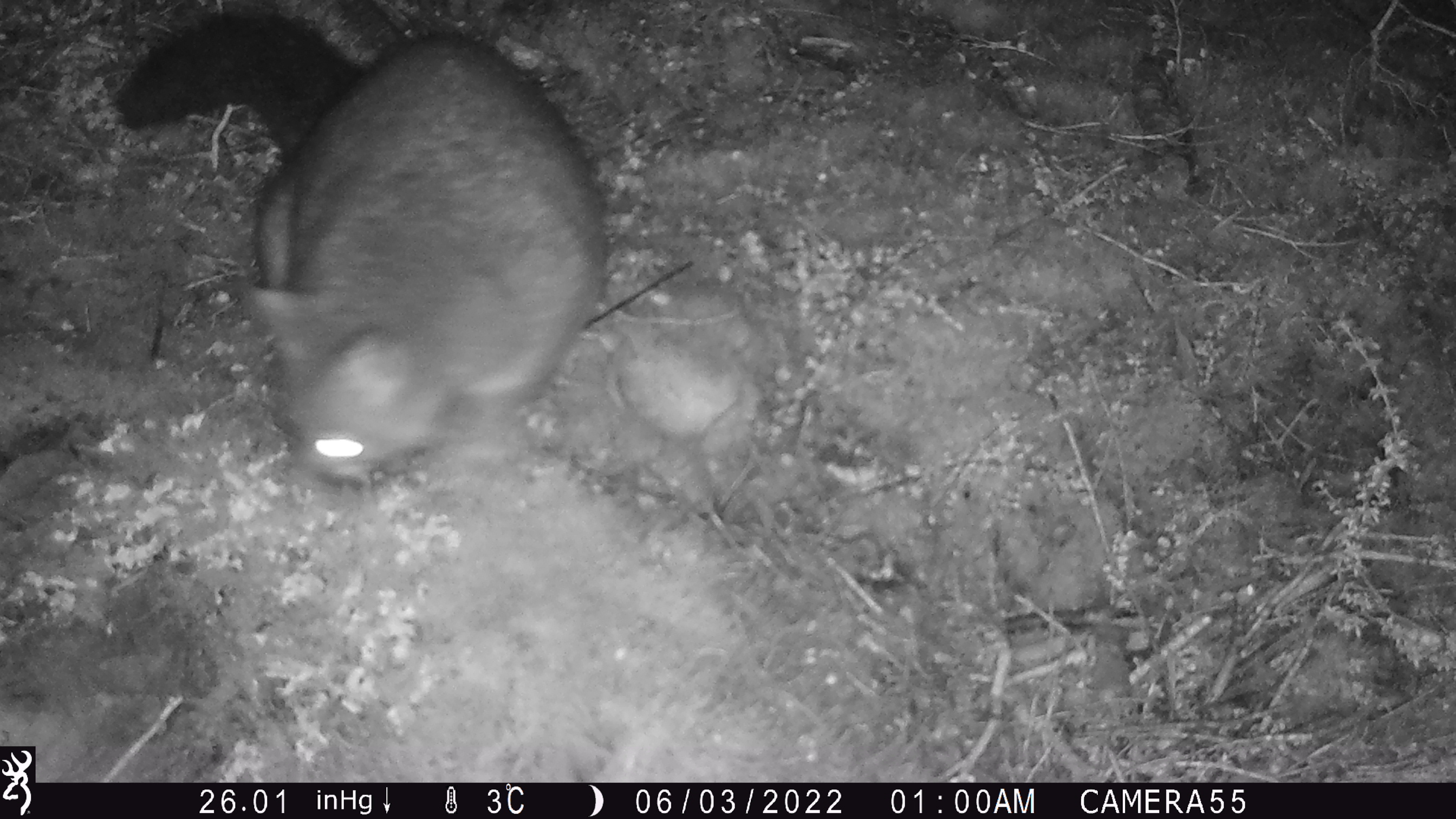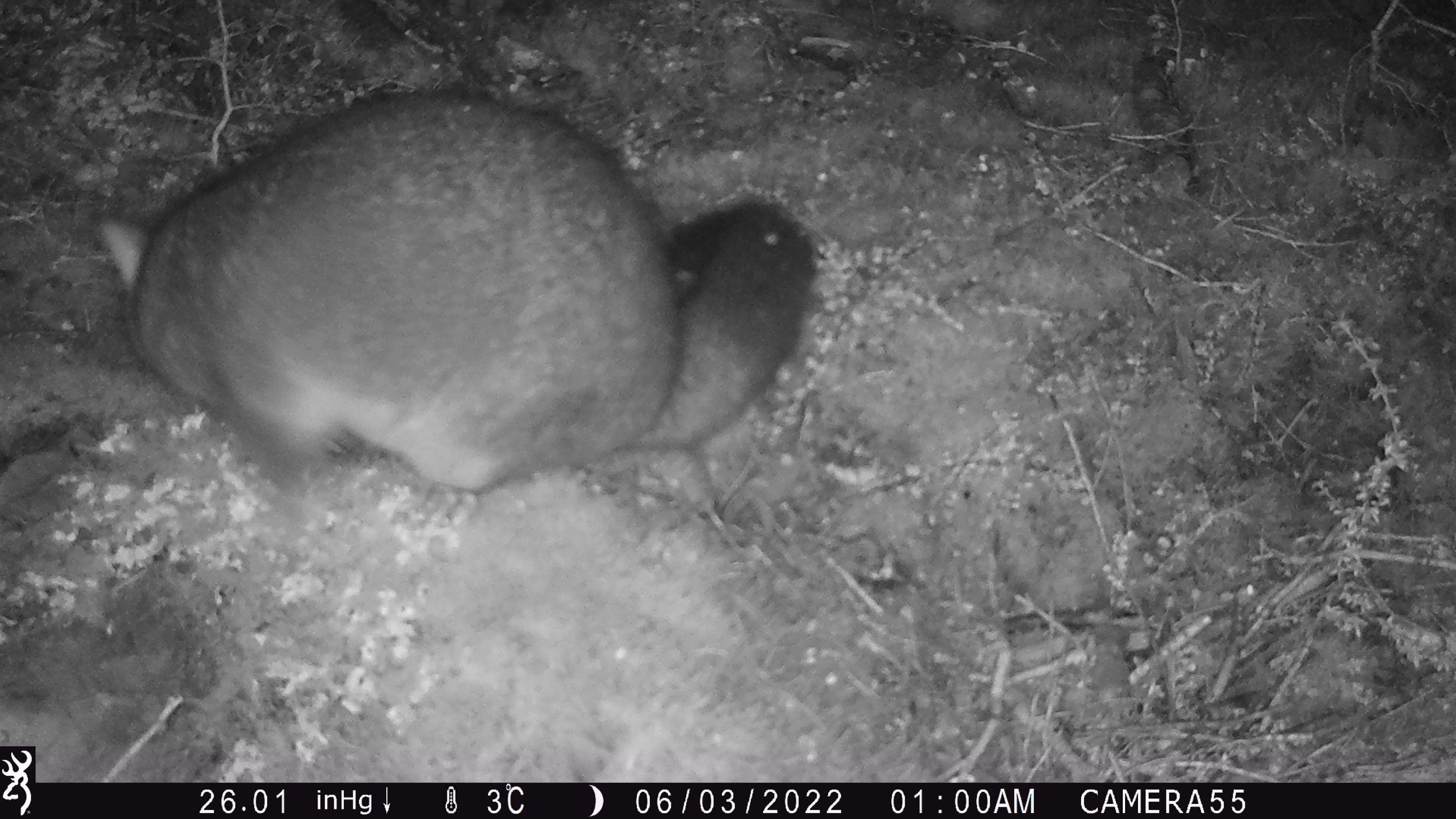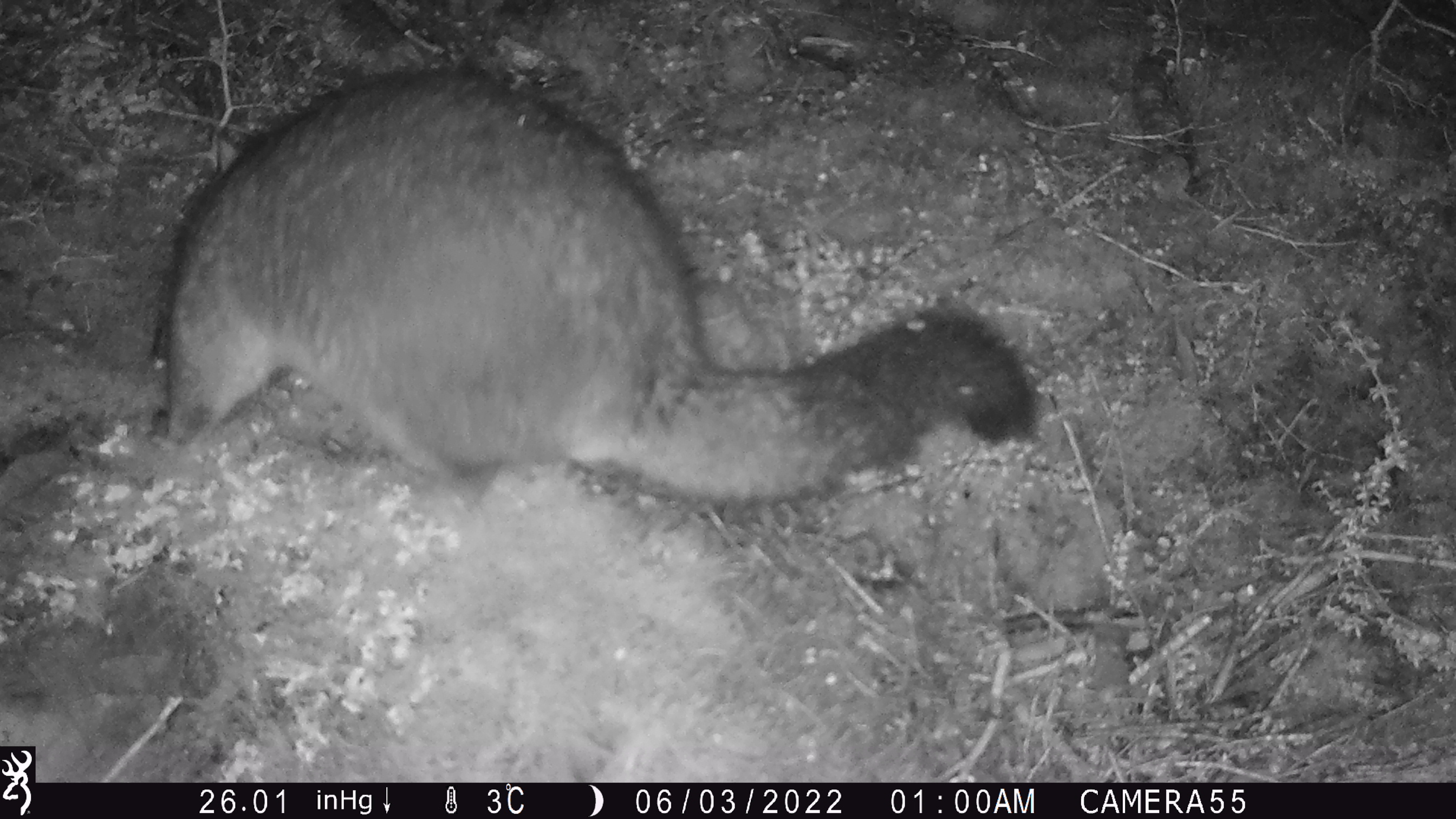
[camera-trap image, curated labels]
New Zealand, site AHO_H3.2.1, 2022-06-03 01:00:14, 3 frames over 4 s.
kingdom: Animalia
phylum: Chordata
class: Mammalia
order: Diprotodontia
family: Phalangeridae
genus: Trichosurus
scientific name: Trichosurus vulpecula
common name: common brushtail possum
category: possum